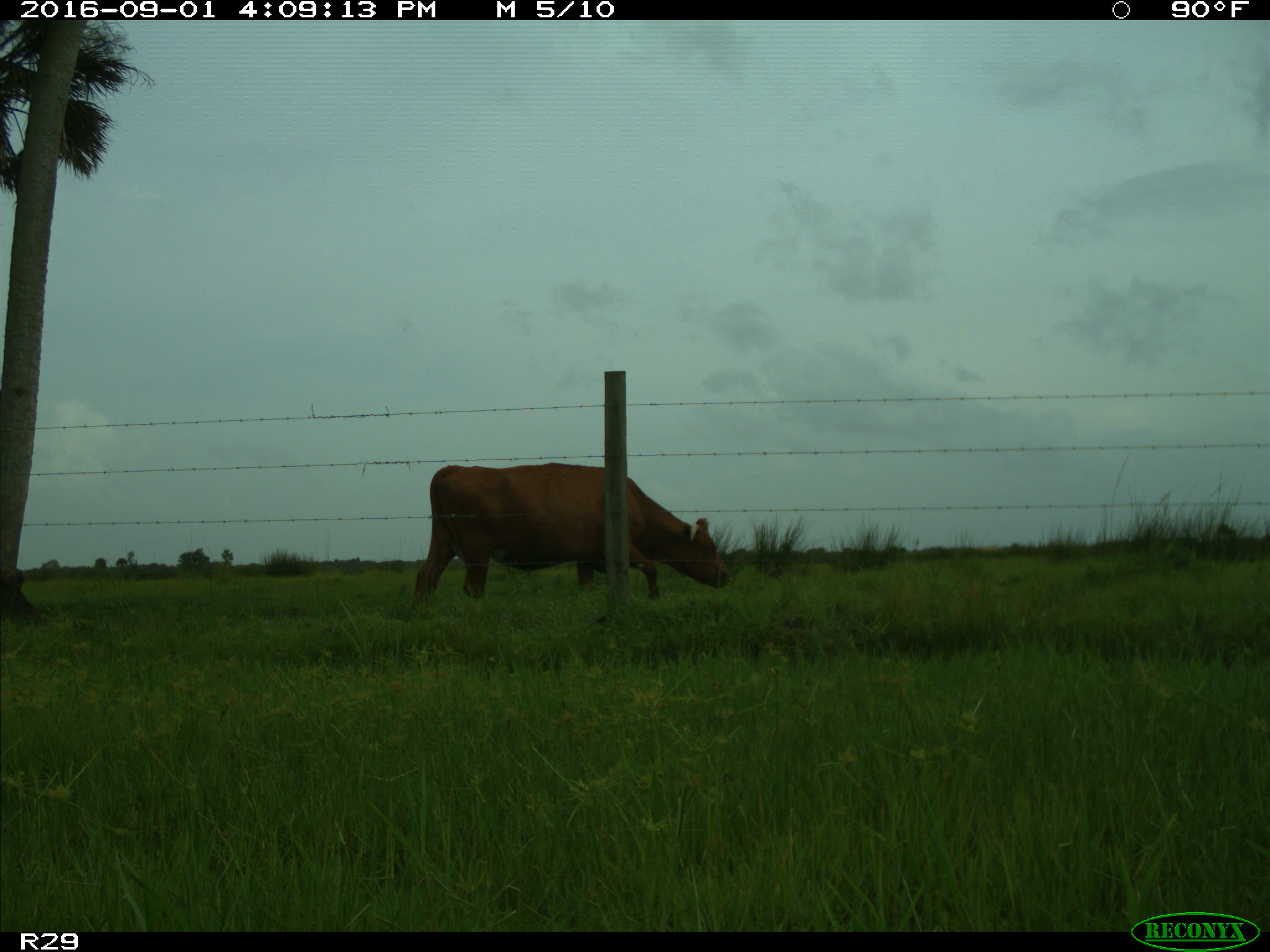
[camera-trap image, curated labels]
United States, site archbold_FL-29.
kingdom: Animalia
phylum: Chordata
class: Mammalia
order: Artiodactyla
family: Bovidae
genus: Bos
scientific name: Bos taurus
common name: domestic cow